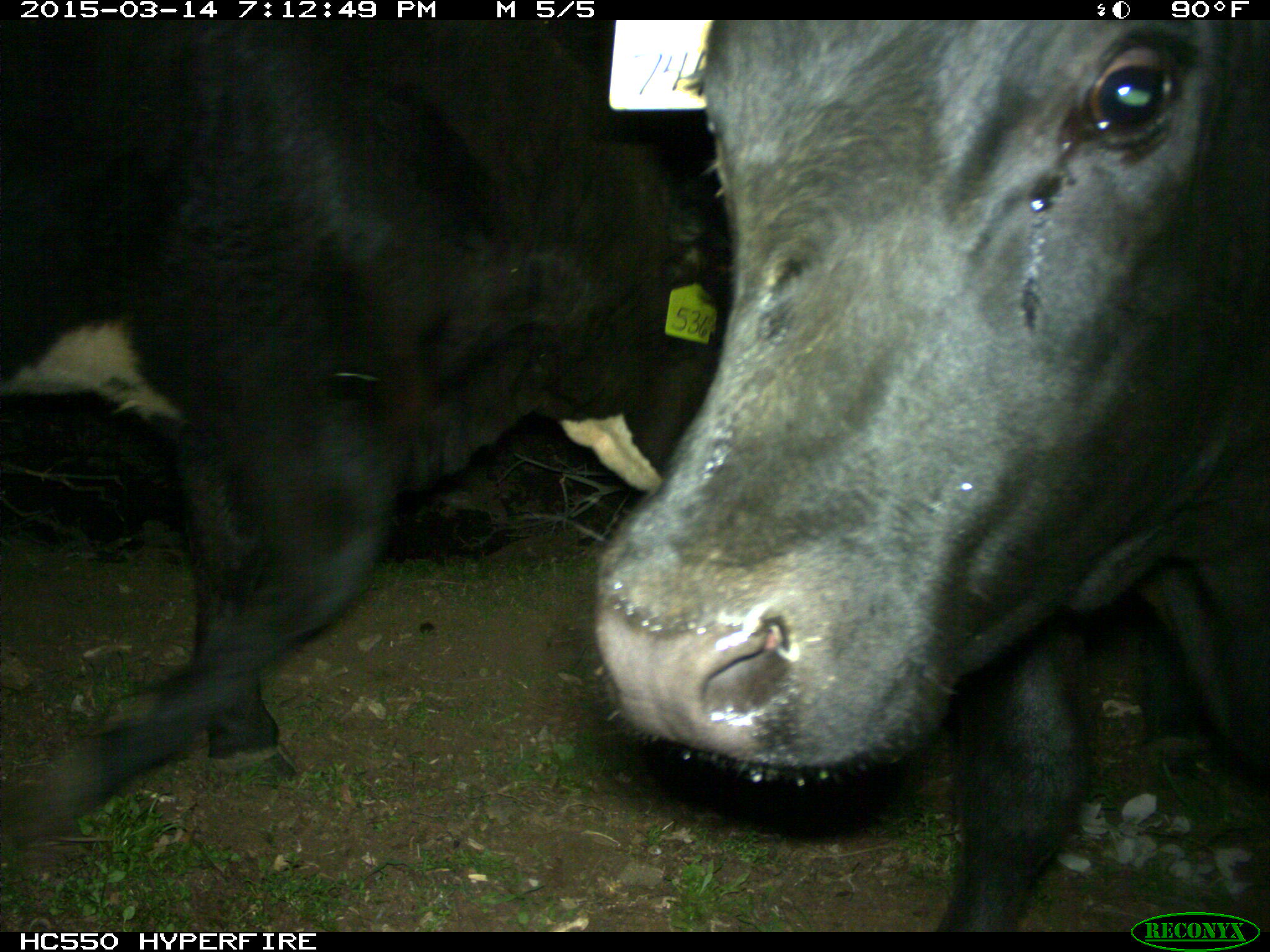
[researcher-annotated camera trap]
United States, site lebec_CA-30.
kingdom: Animalia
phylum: Chordata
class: Mammalia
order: Artiodactyla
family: Bovidae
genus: Bos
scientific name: Bos taurus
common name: domestic cow